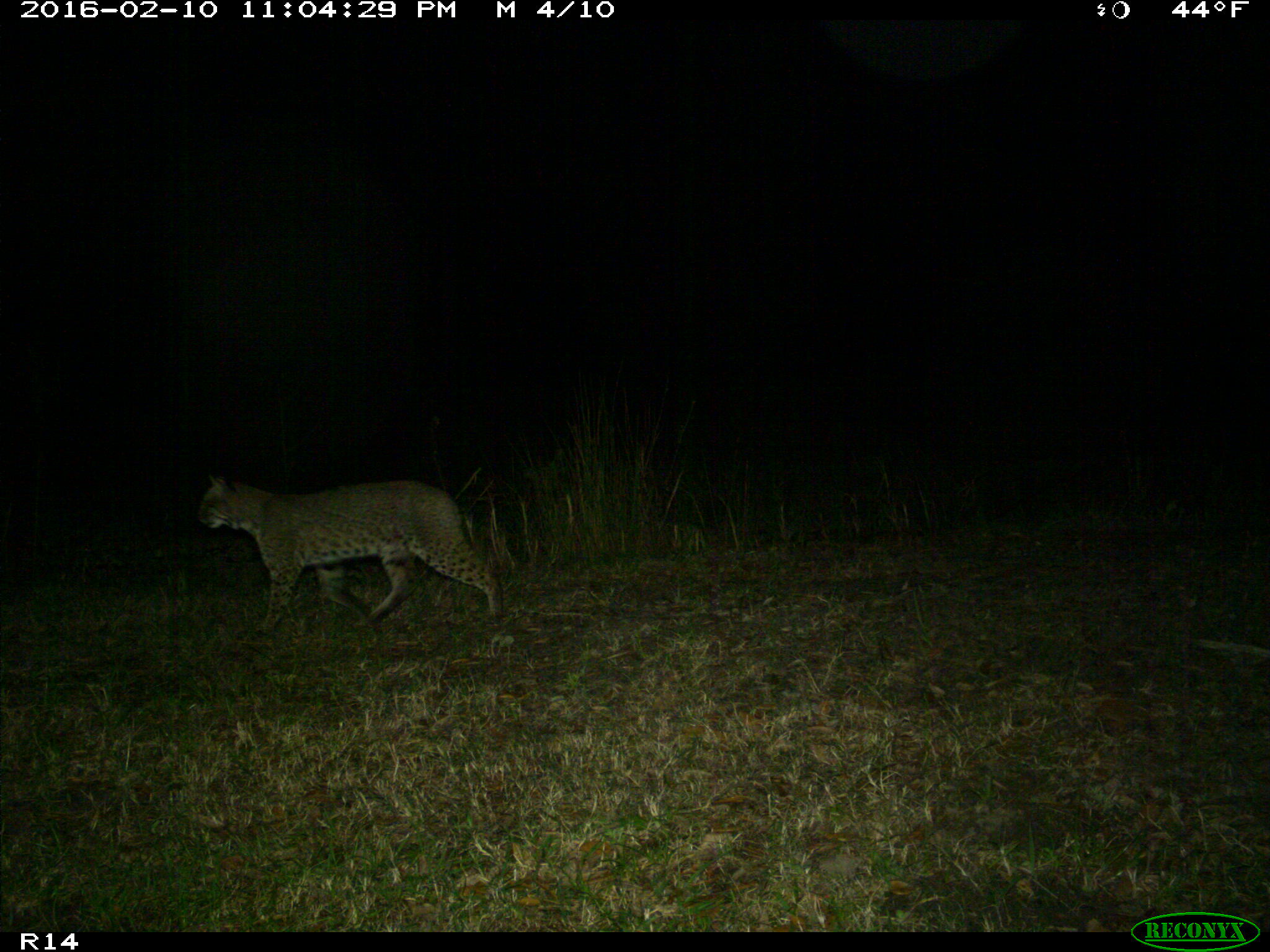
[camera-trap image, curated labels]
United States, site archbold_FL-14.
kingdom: Animalia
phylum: Chordata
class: Mammalia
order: Carnivora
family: Felidae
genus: Lynx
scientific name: Lynx rufus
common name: bobcat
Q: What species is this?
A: Lynx rufus (bobcat).